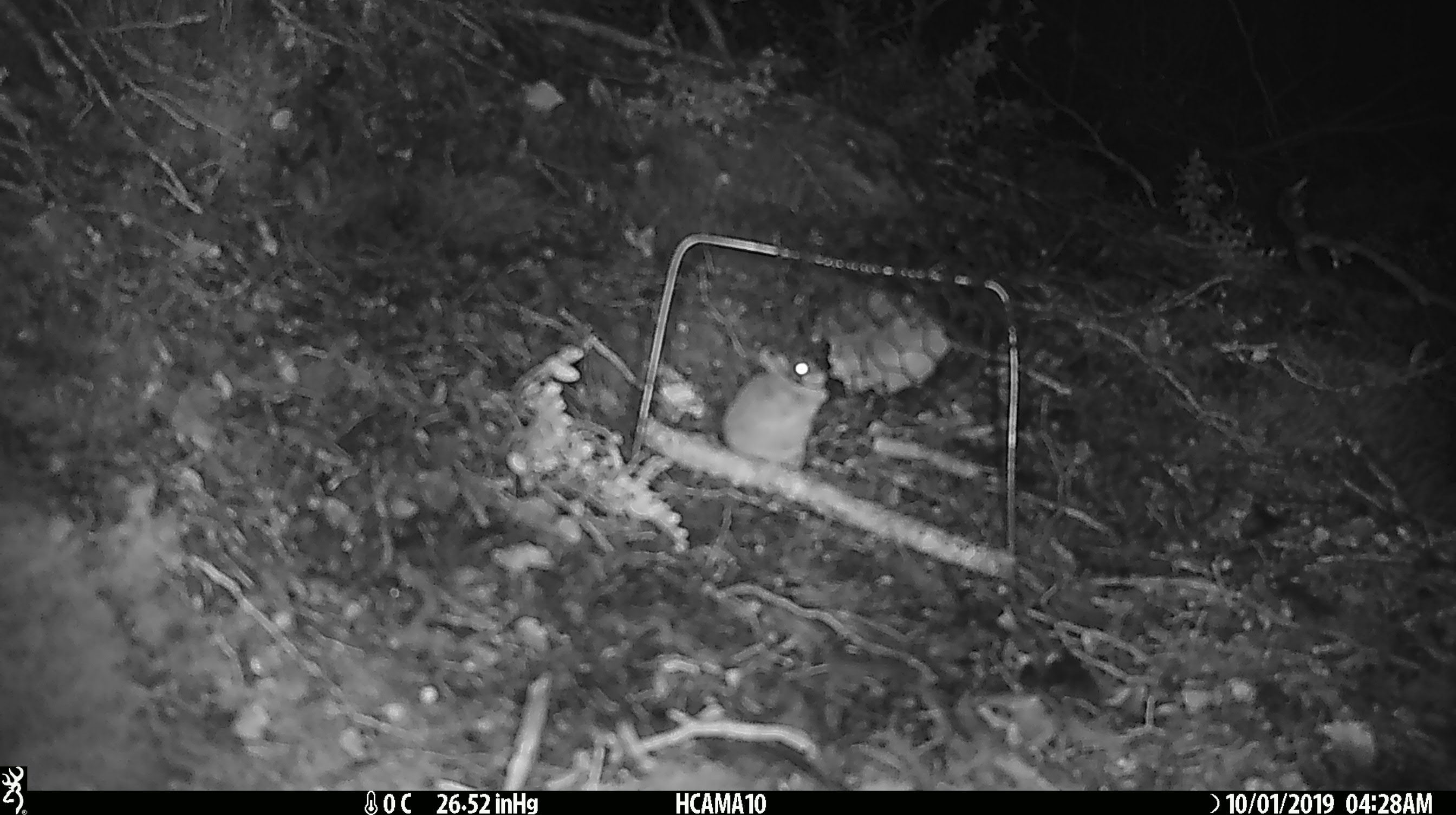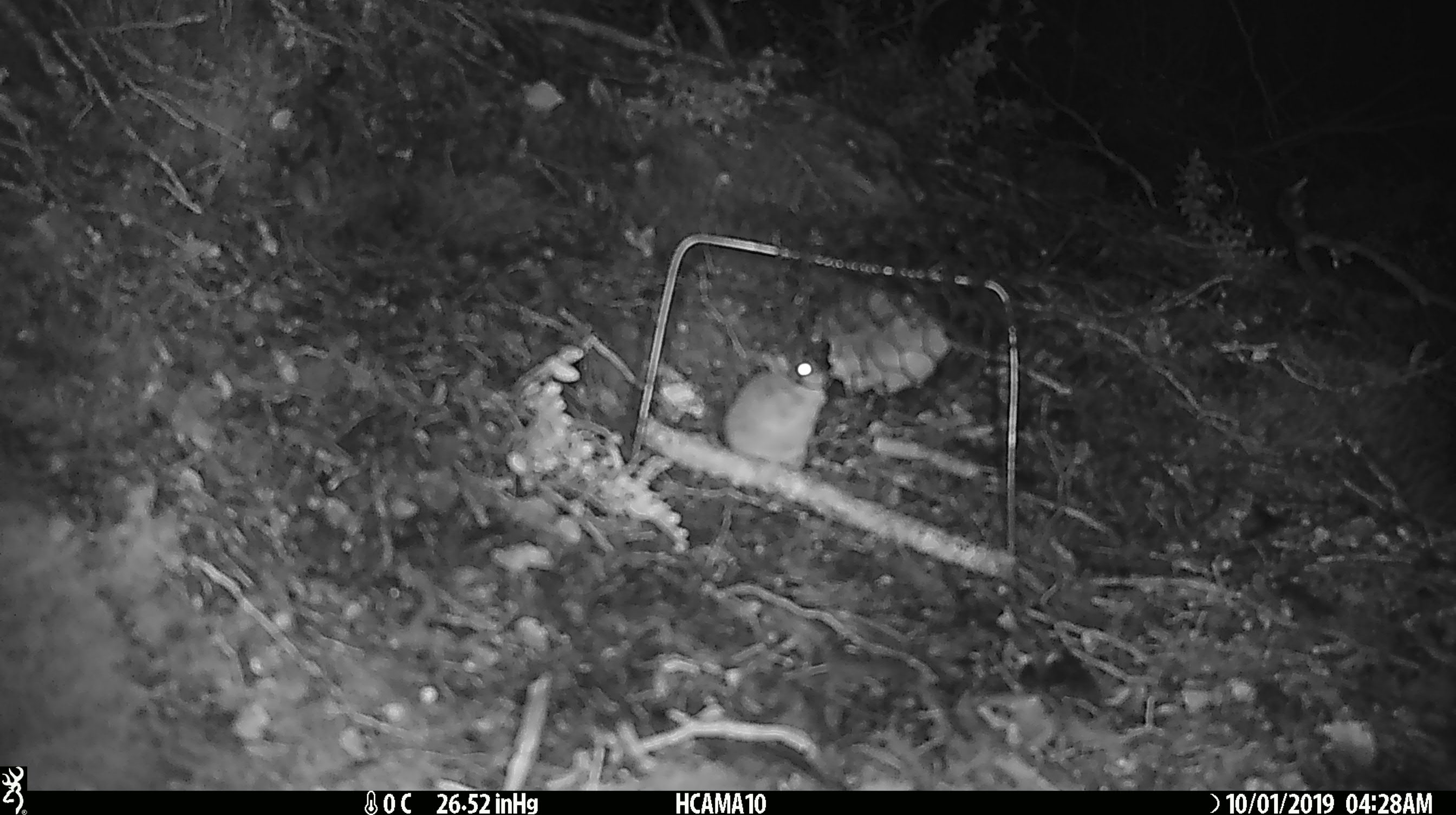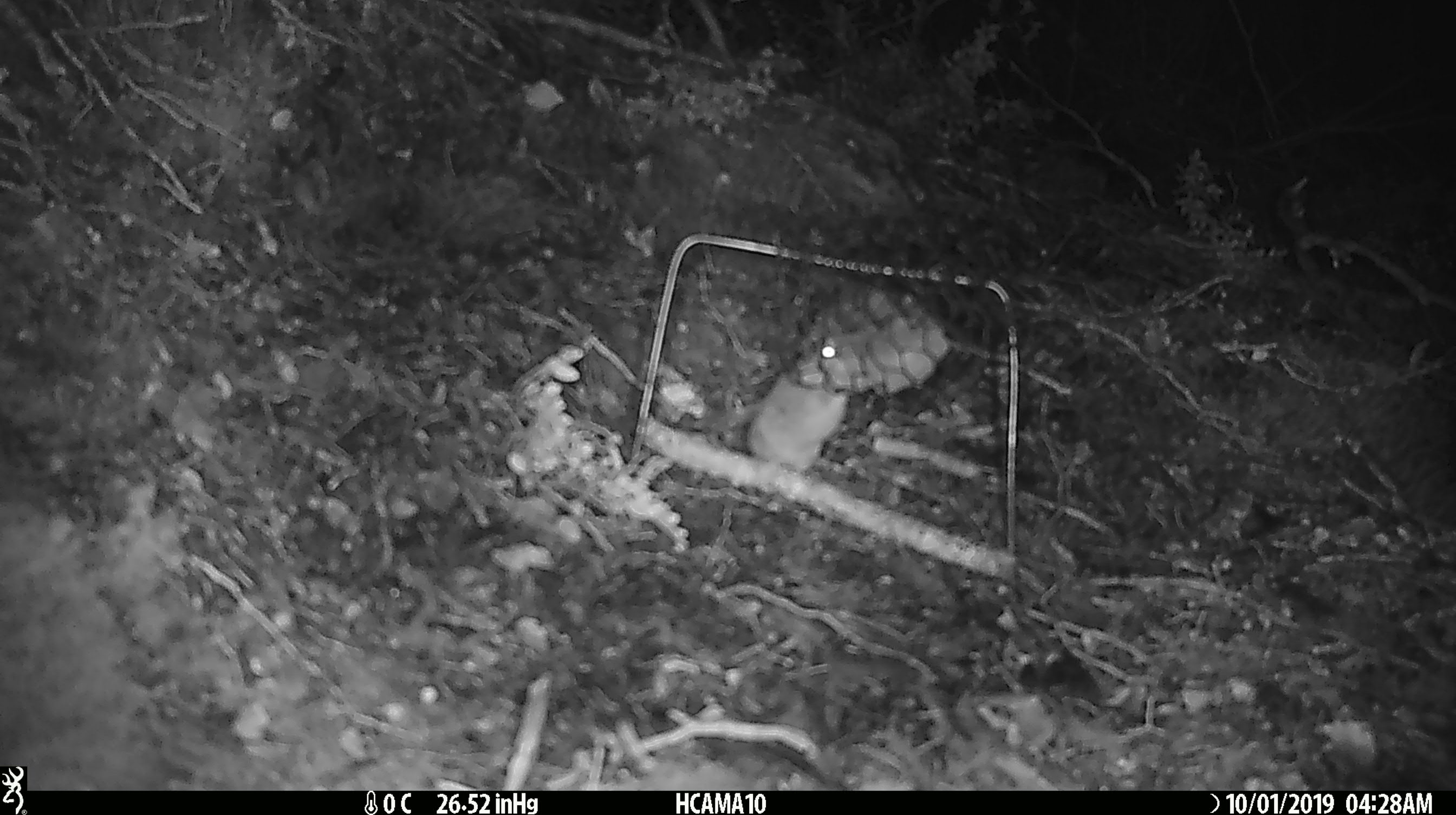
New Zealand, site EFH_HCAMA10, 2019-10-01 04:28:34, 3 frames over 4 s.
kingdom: Animalia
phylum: Chordata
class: Mammalia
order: Rodentia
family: Muridae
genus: Mus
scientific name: Mus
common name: mouse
Mouse (Mus).